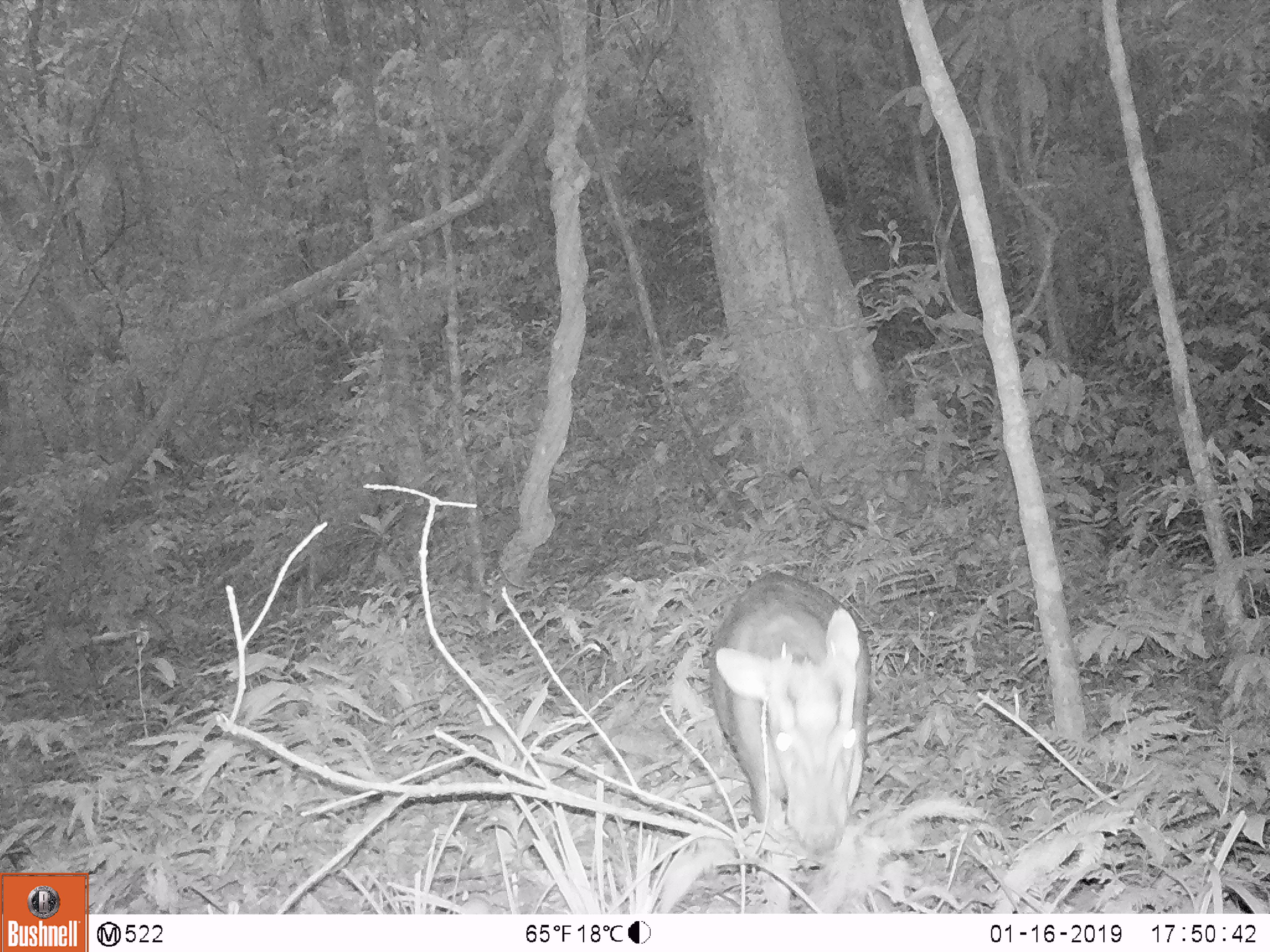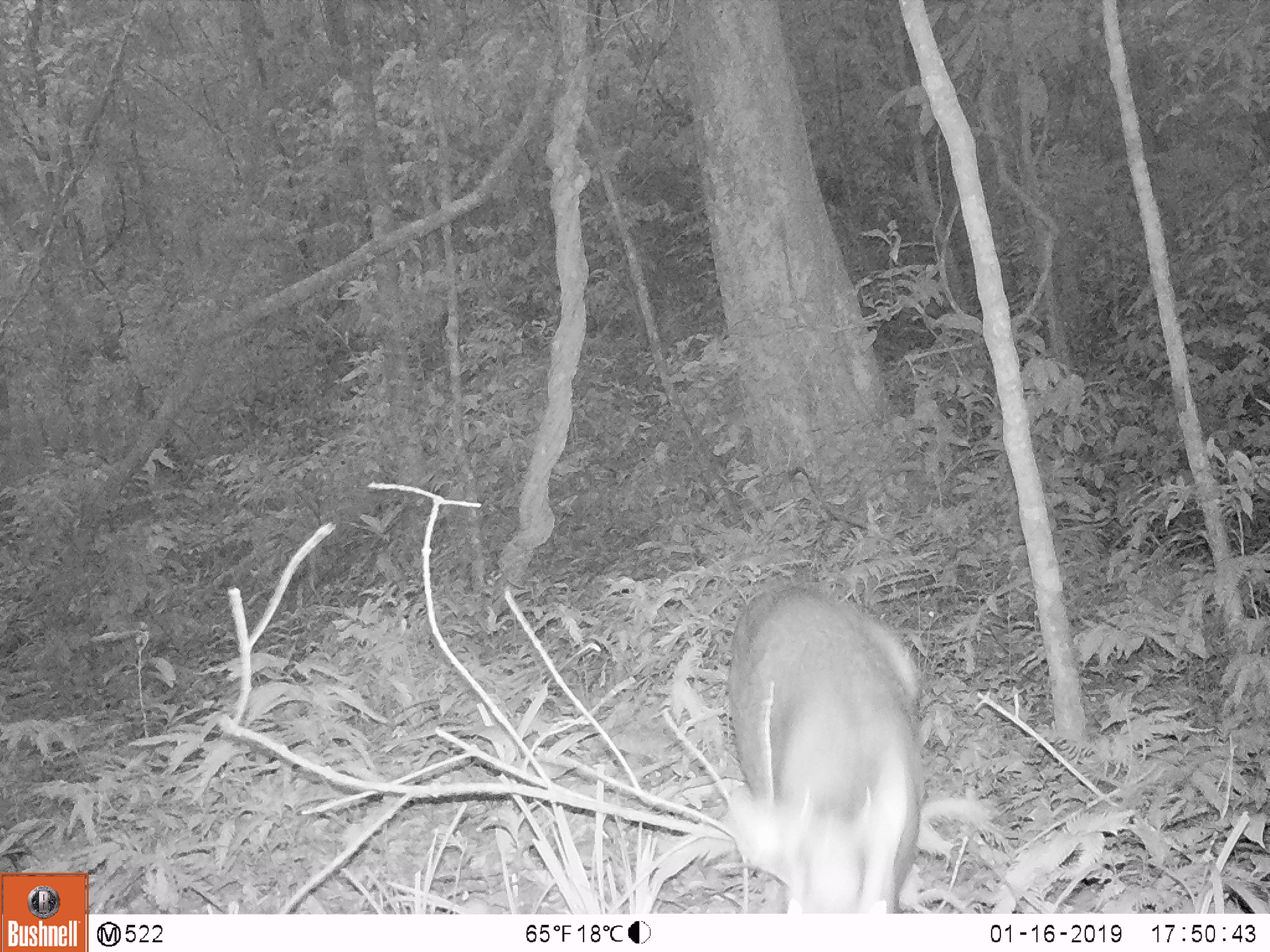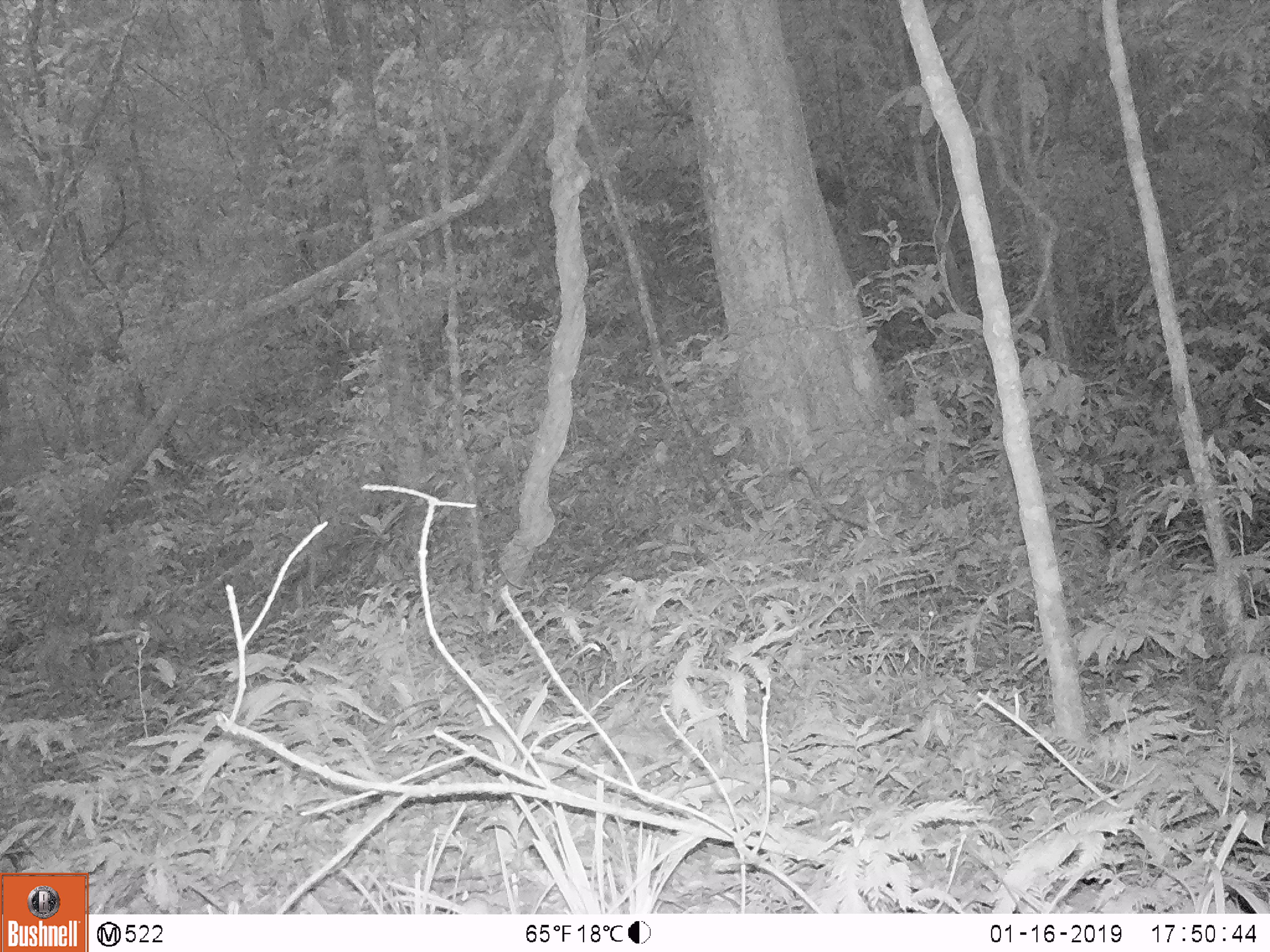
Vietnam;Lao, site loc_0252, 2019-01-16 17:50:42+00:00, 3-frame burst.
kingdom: Animalia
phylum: Chordata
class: Mammalia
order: Artiodactyla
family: Cervidae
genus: Muntiacus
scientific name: Muntiacus rooseveltorum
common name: roosevelt's muntjac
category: roosevelts muntjac group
Roosevelts muntjac group (roosevelt's muntjac) (Muntiacus rooseveltorum). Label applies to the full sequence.